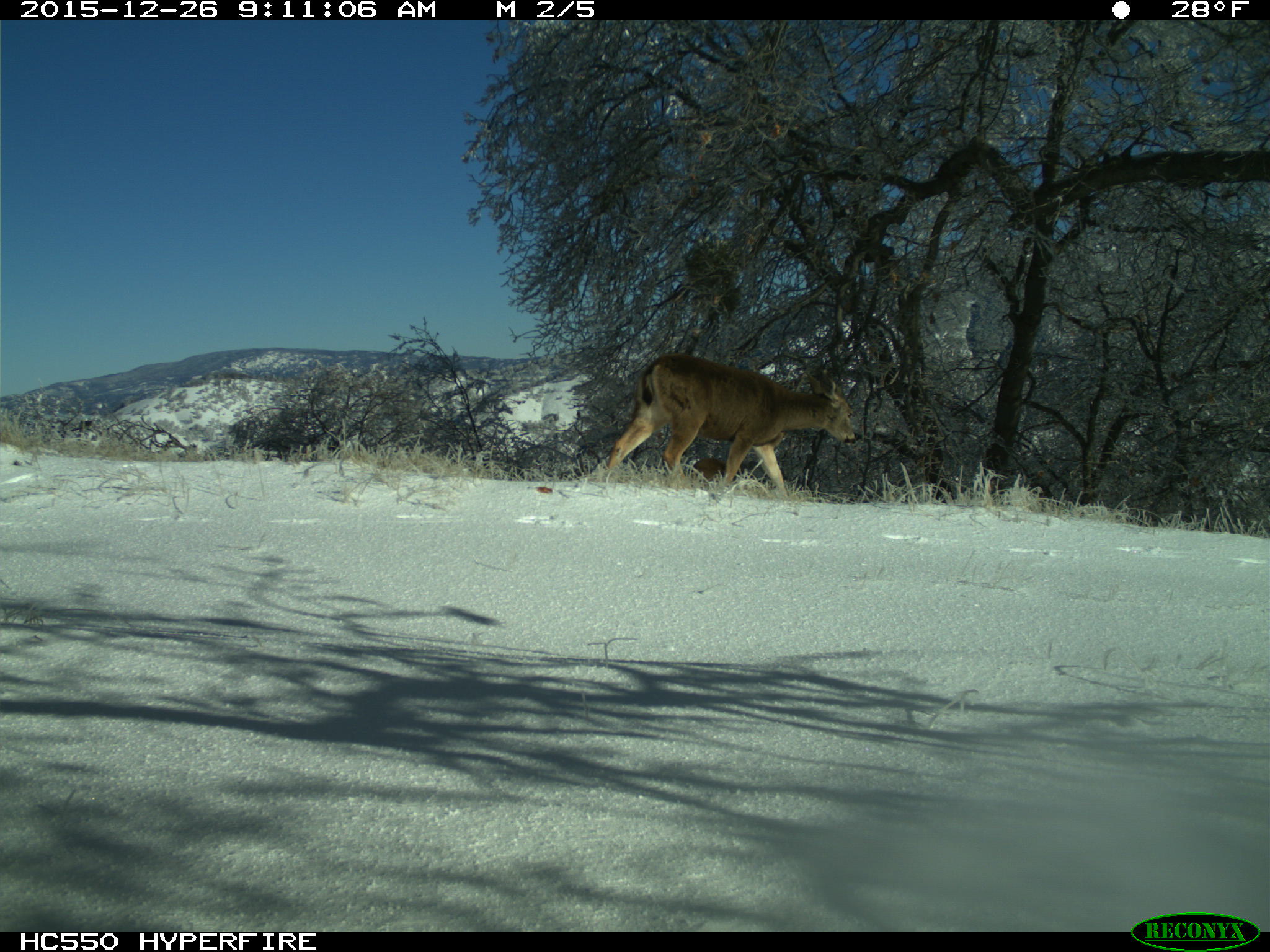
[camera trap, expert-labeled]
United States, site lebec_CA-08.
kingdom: Animalia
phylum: Chordata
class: Mammalia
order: Artiodactyla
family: Cervidae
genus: Odocoileus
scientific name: Odocoileus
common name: deer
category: unidentified deer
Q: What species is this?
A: Unidentified deer (deer) (Odocoileus).